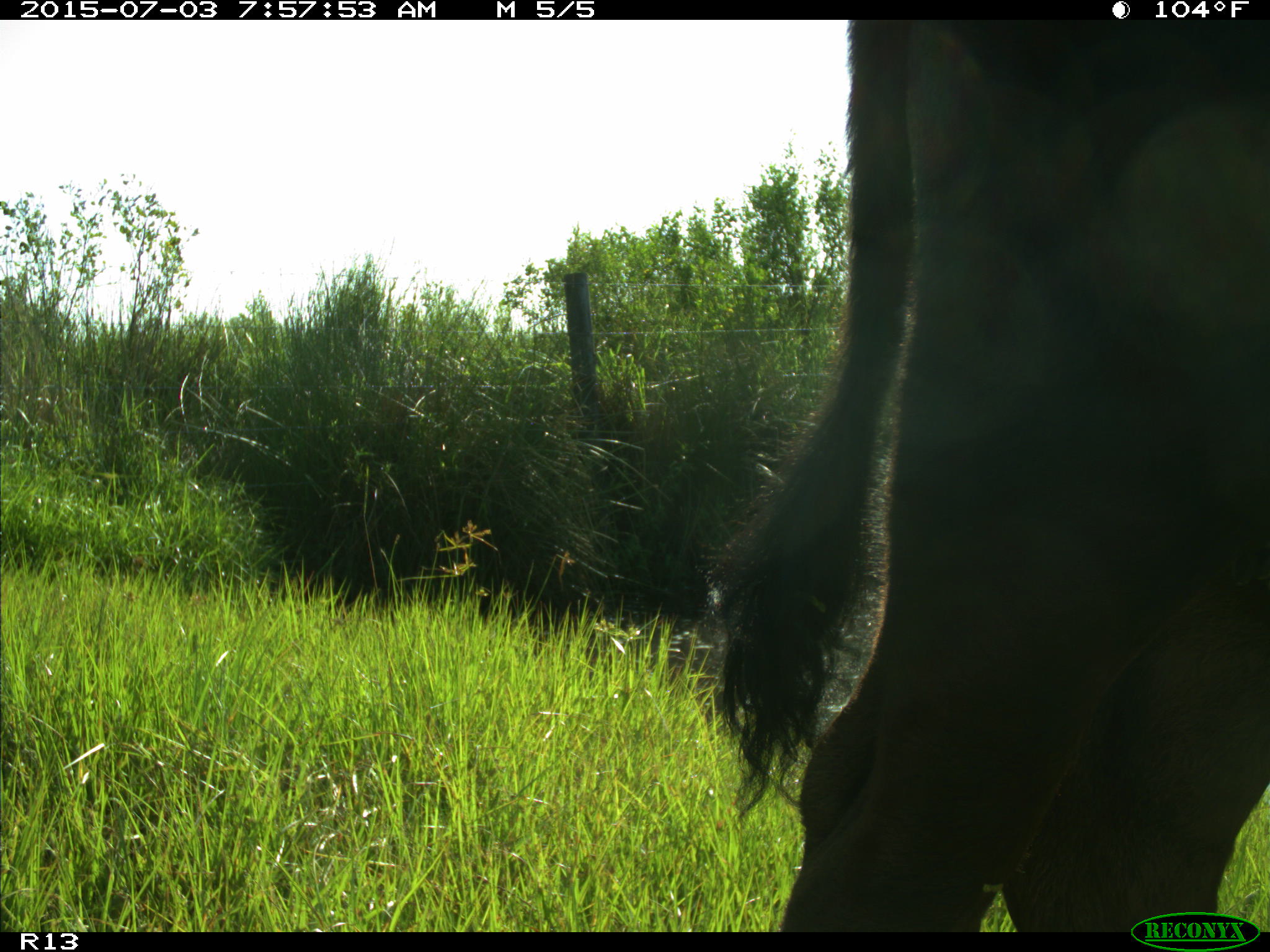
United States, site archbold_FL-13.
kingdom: Animalia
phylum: Chordata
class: Mammalia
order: Artiodactyla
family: Bovidae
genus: Bos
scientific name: Bos taurus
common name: domestic cow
Bos taurus (domestic cow).